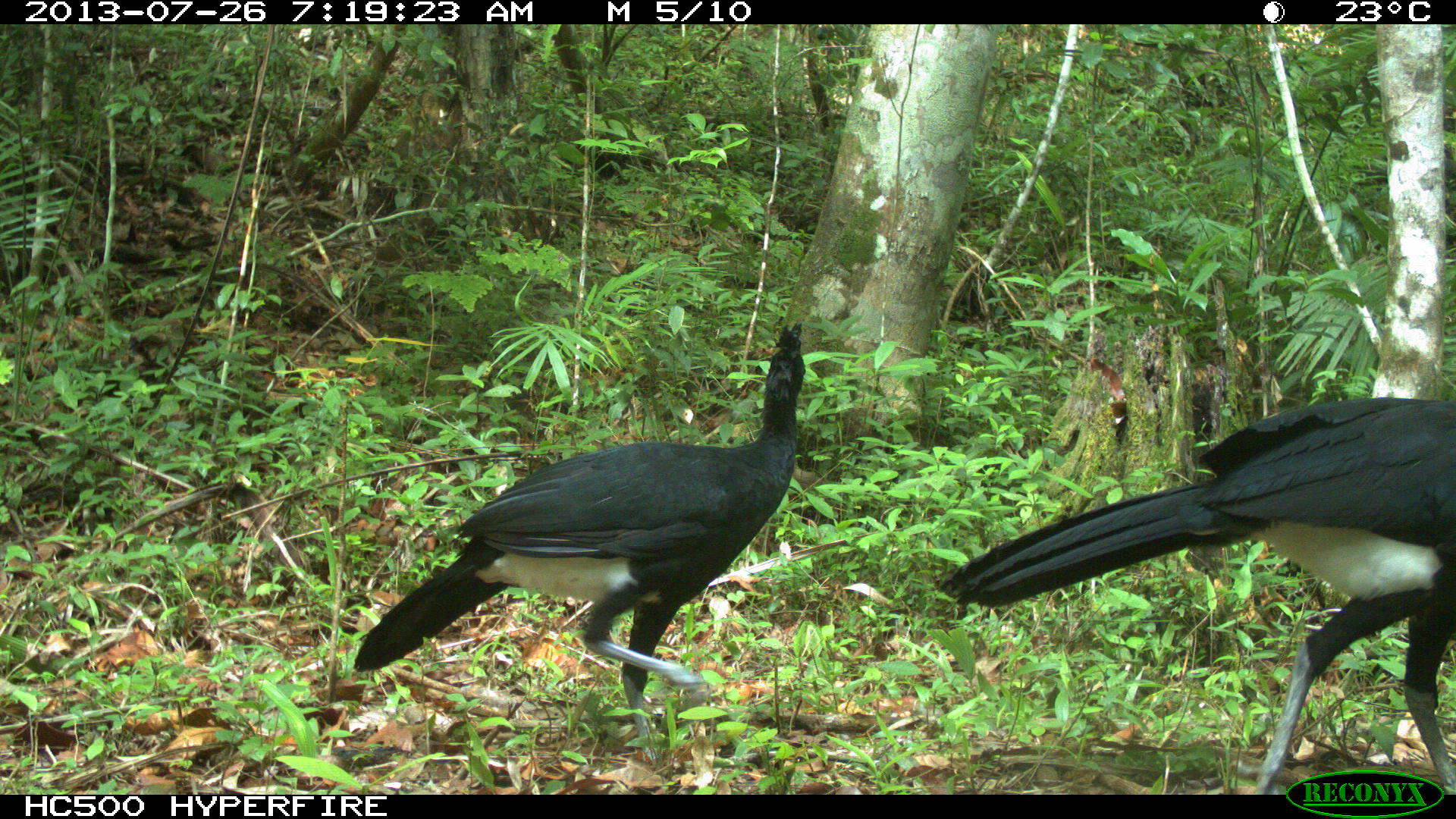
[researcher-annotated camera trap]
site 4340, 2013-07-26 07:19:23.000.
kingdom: Animalia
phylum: Chordata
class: Aves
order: Galliformes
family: Cracidae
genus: Crax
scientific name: Crax rubra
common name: great curassow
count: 2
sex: male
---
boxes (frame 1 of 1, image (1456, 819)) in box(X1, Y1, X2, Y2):
crax rubra: box(933, 394, 1456, 795); box(353, 317, 807, 762)